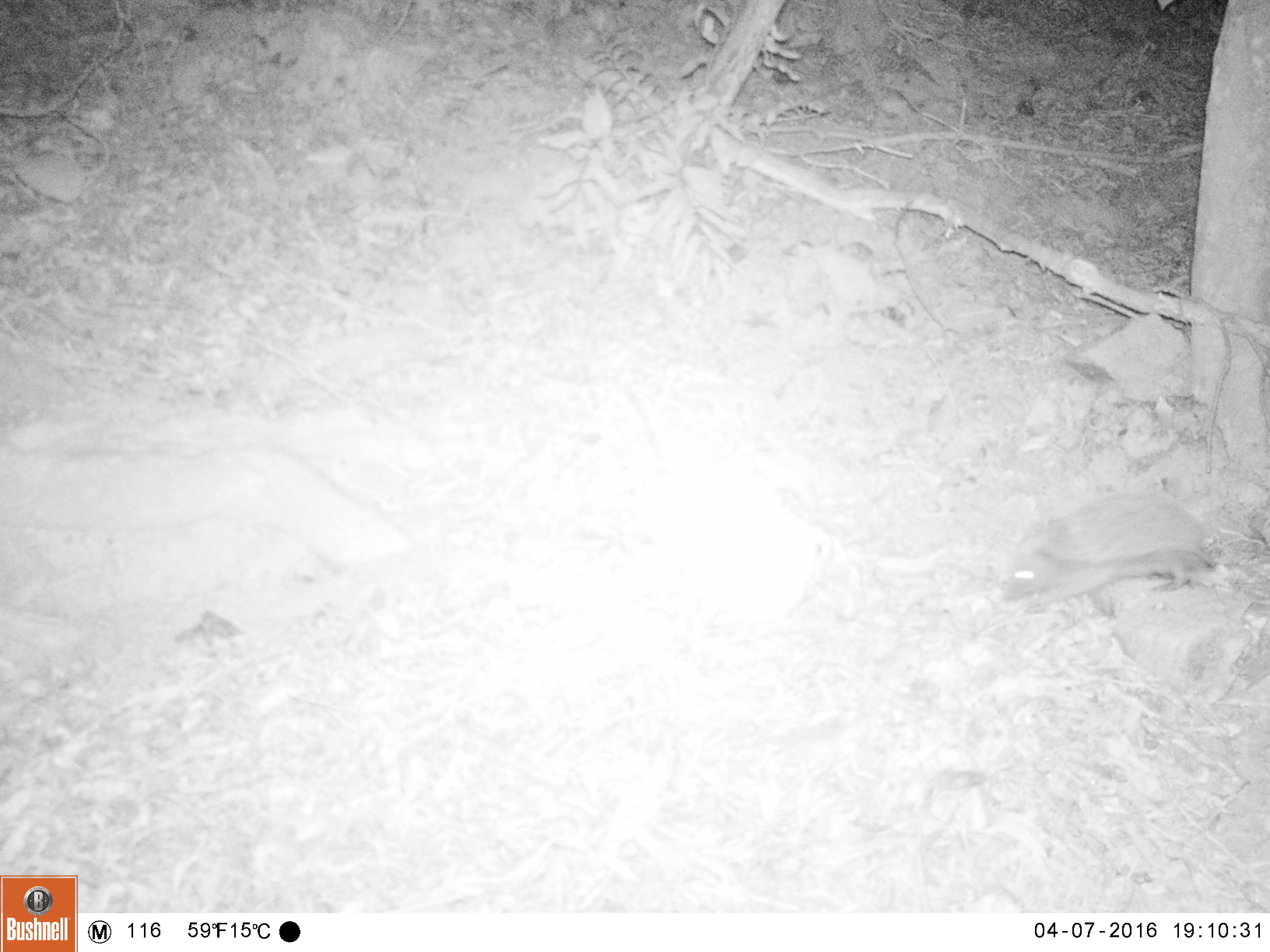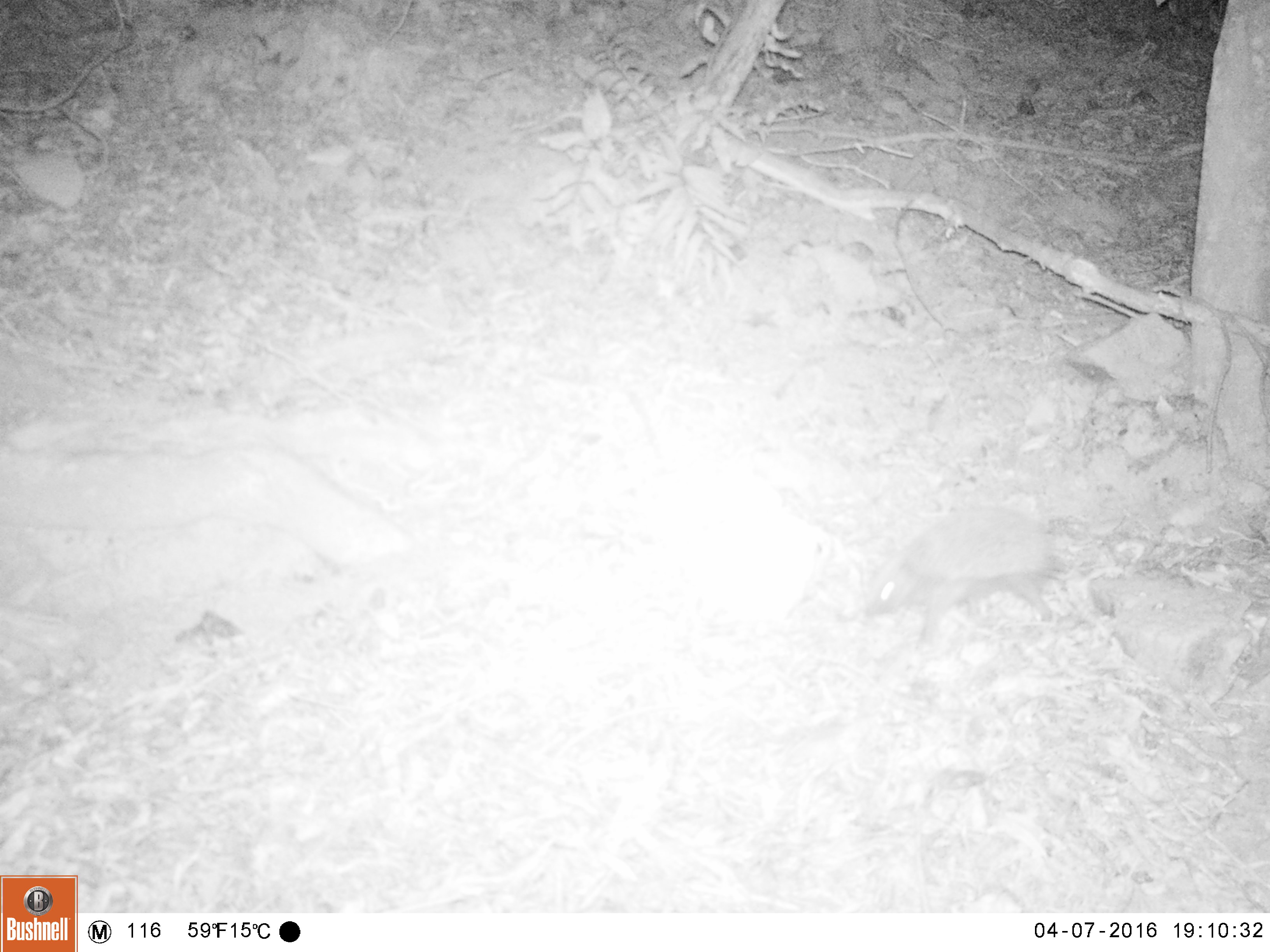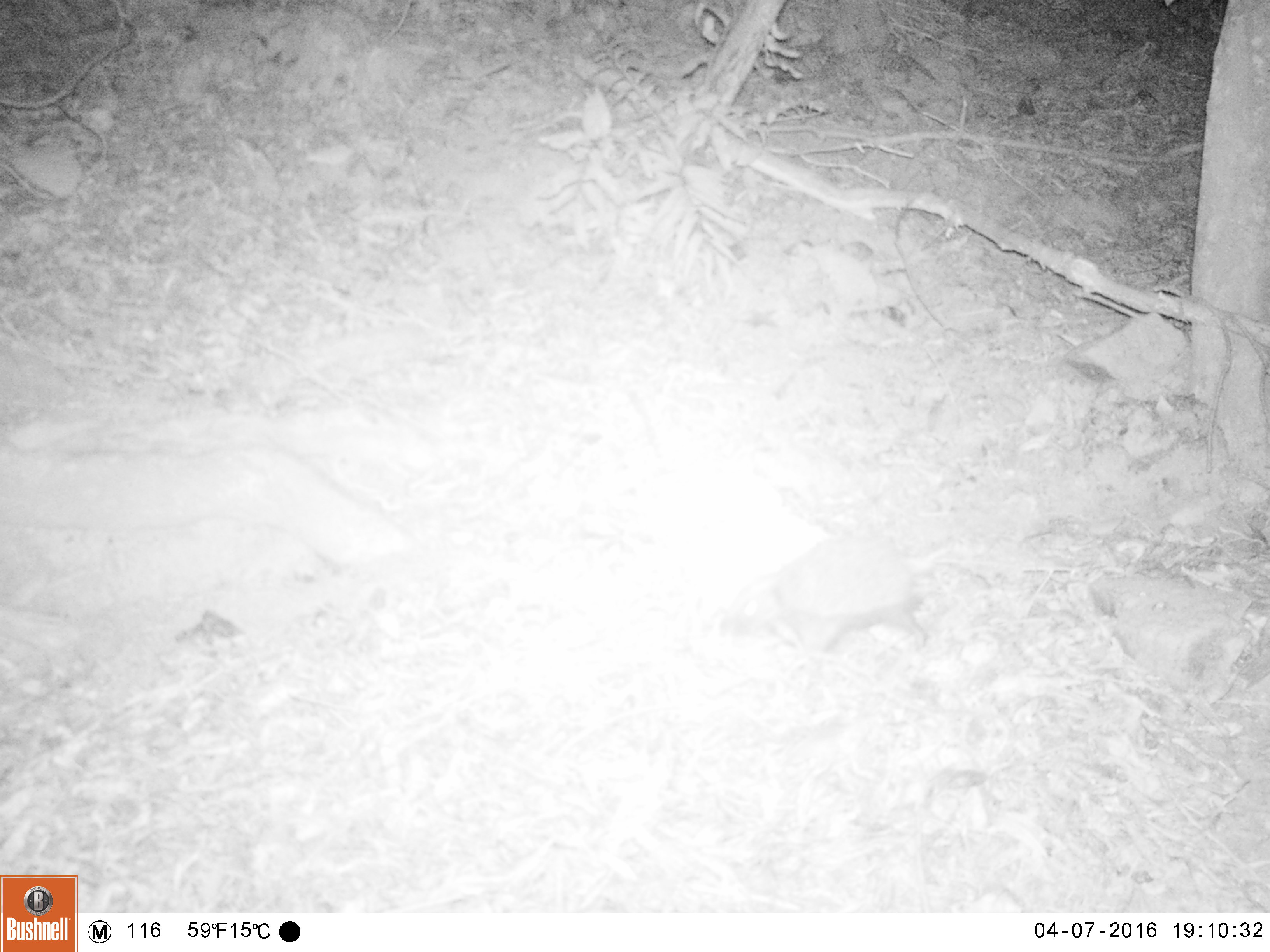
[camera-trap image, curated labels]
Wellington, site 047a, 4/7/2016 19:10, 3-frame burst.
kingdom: Animalia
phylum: Chordata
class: Mammalia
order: Eulipotyphla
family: Erinaceidae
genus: Erinaceus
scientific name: Erinaceus europaeus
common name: hedgehog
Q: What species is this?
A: Hedgehog (Erinaceus europaeus).